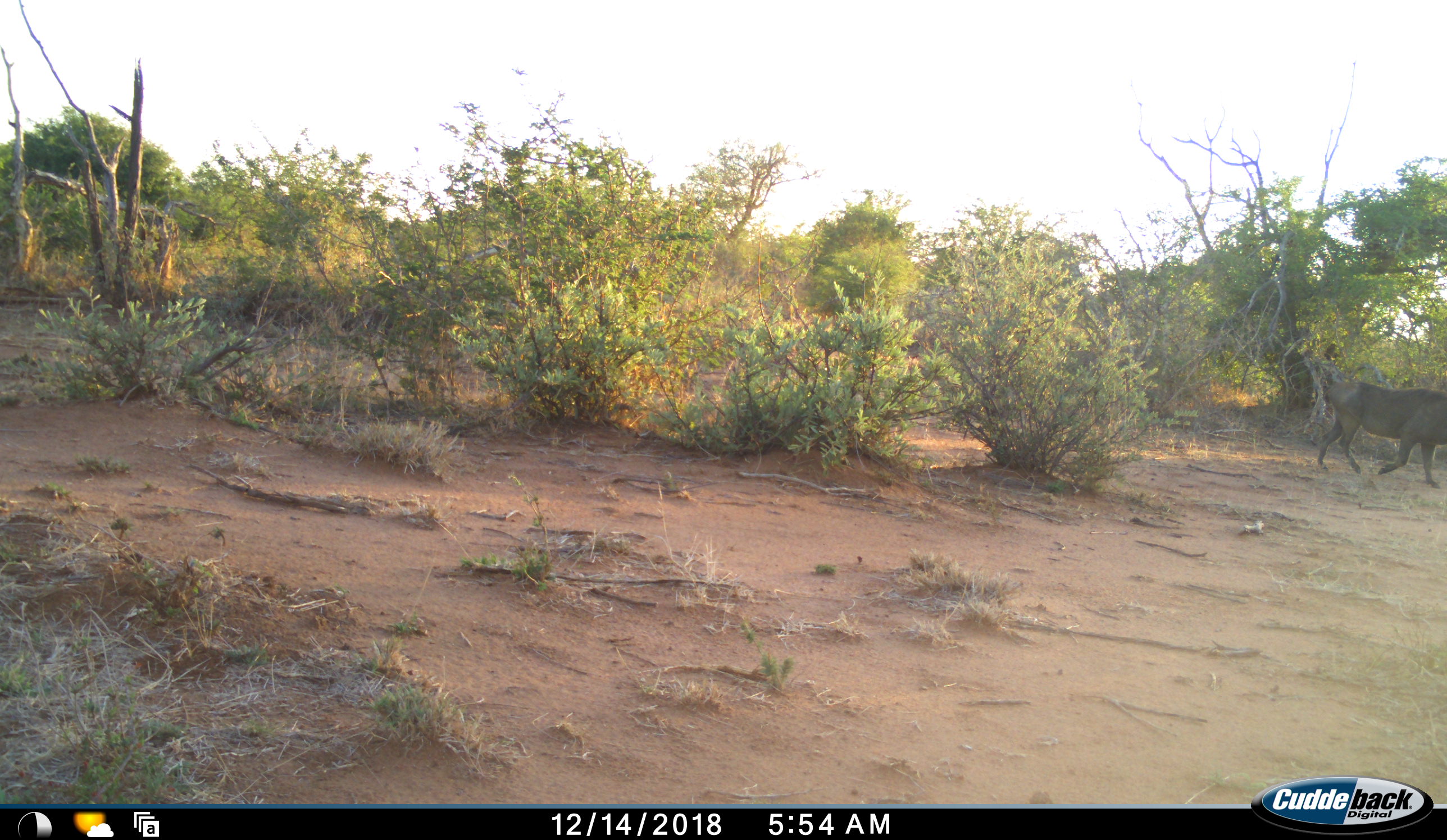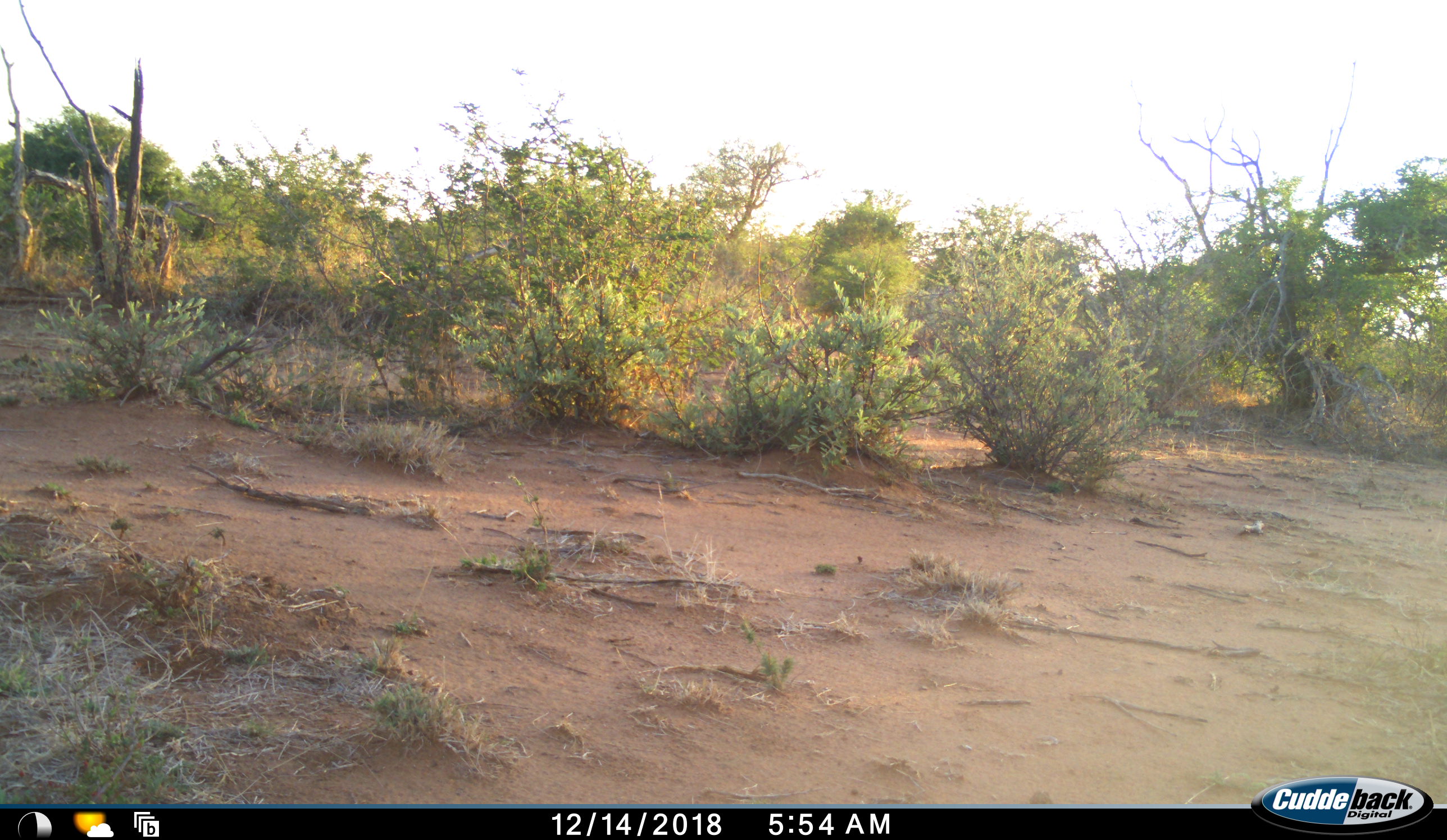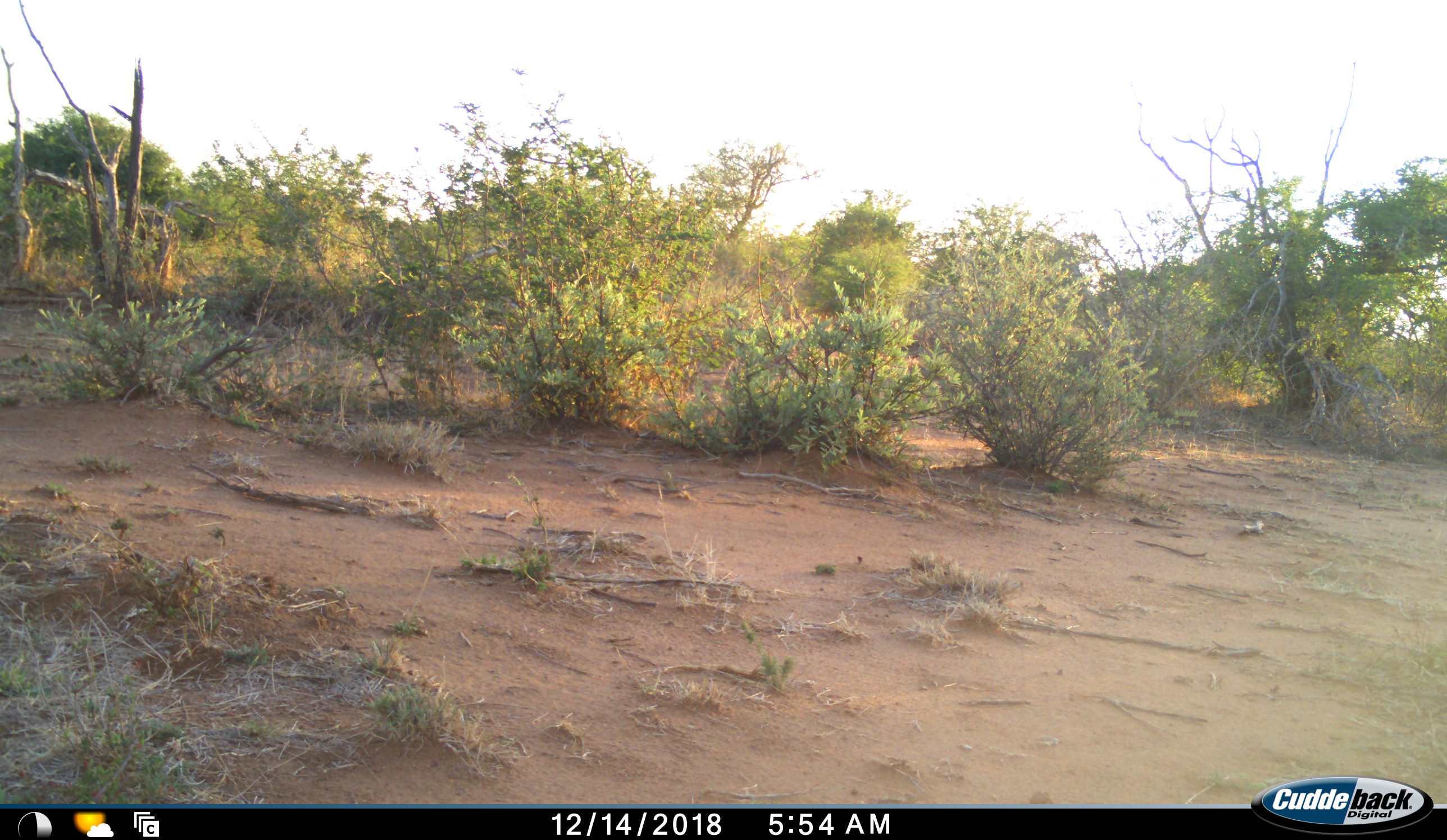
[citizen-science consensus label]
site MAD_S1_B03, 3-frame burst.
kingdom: Animalia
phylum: Chordata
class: Mammalia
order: Artiodactyla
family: Suidae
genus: Phacochoerus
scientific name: Phacochoerus africanus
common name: warthog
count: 1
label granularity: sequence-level